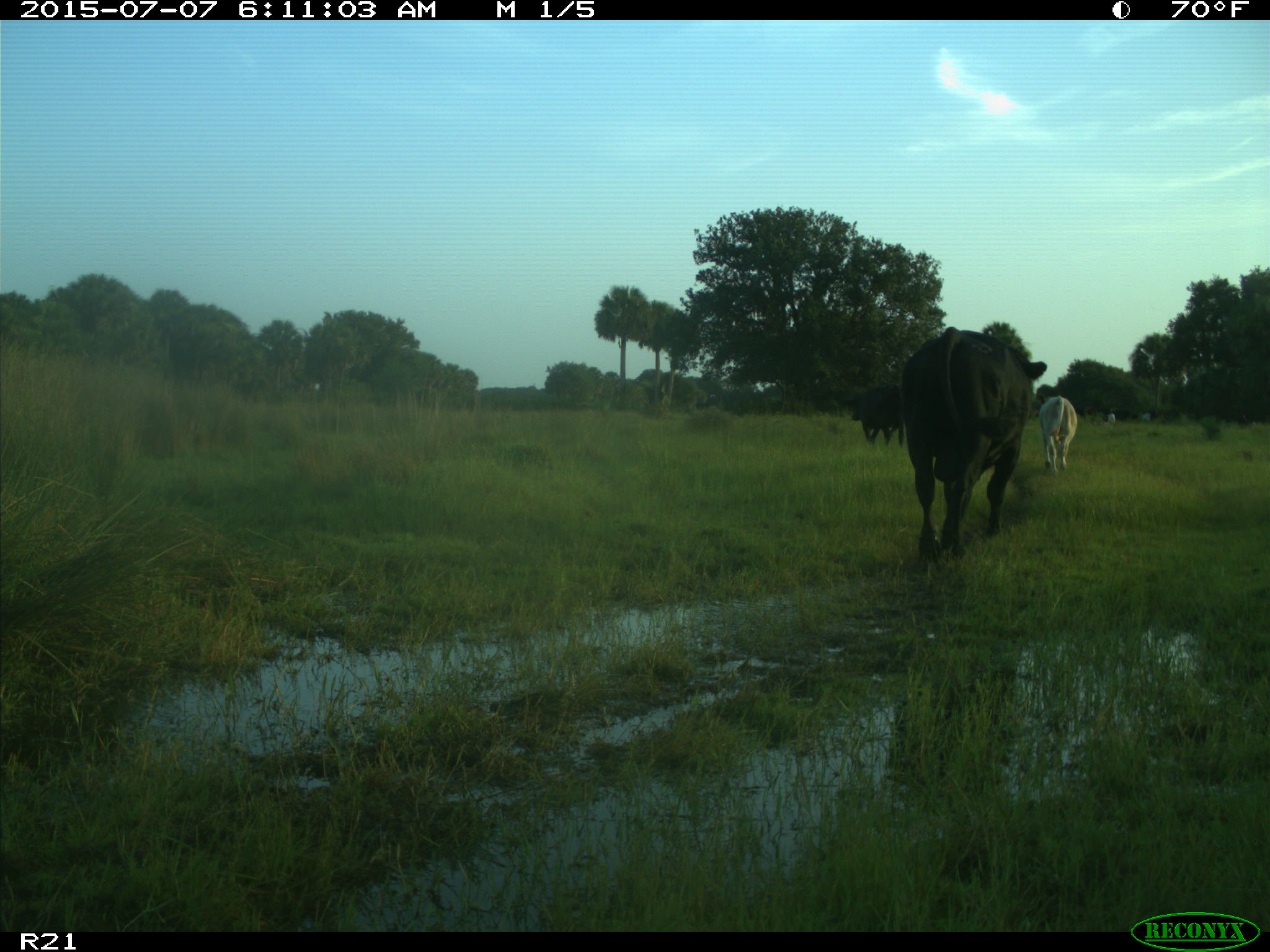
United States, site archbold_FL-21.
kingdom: Animalia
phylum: Chordata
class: Mammalia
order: Artiodactyla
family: Bovidae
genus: Bos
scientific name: Bos taurus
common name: domestic cow